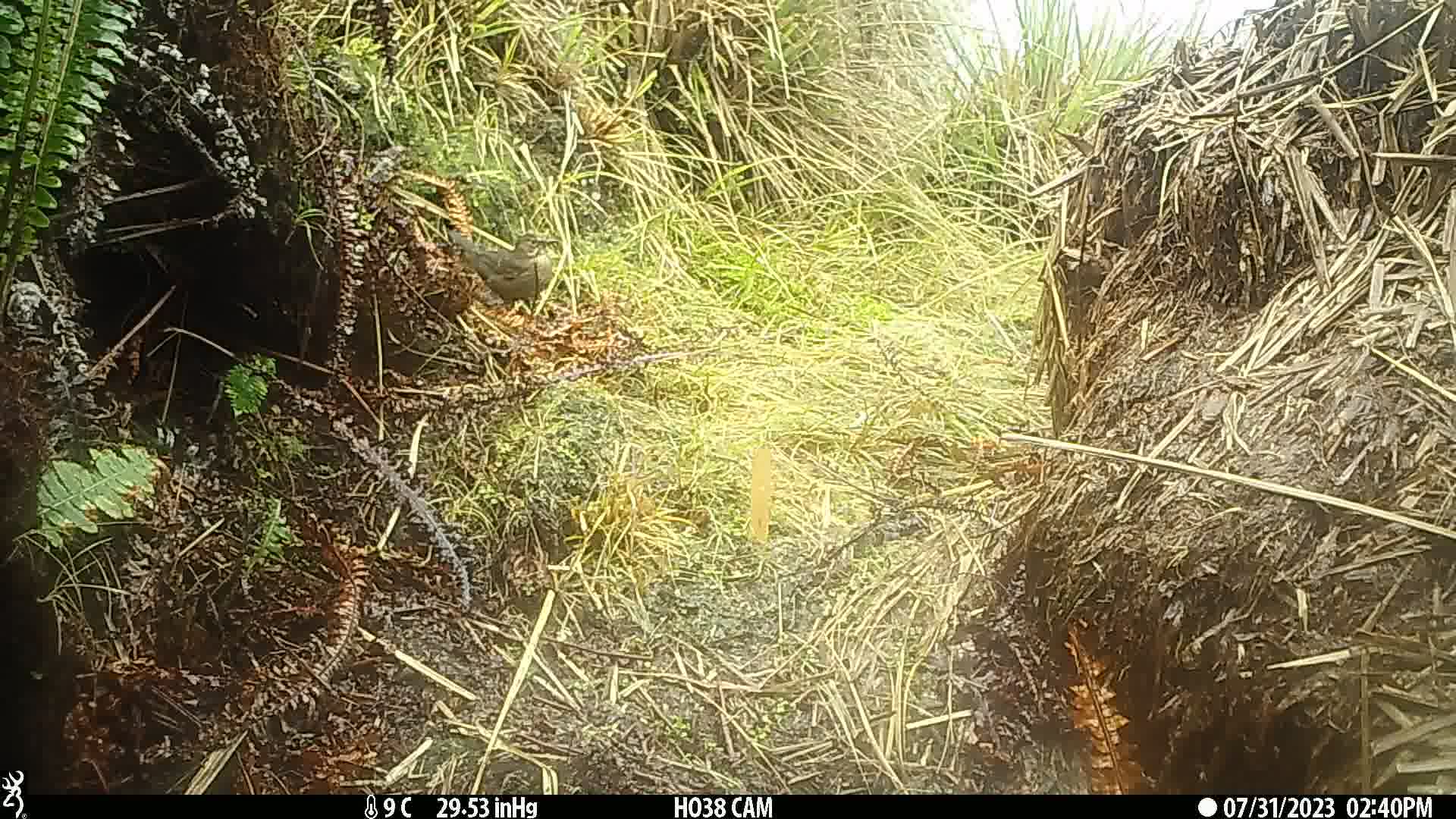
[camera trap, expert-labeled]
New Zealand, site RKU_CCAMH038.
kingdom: Animalia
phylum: Chordata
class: Aves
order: Passeriformes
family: Turdidae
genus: Turdus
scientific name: Turdus merula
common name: eurasian blackbird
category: blackbird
Blackbird (eurasian blackbird) (Turdus merula).